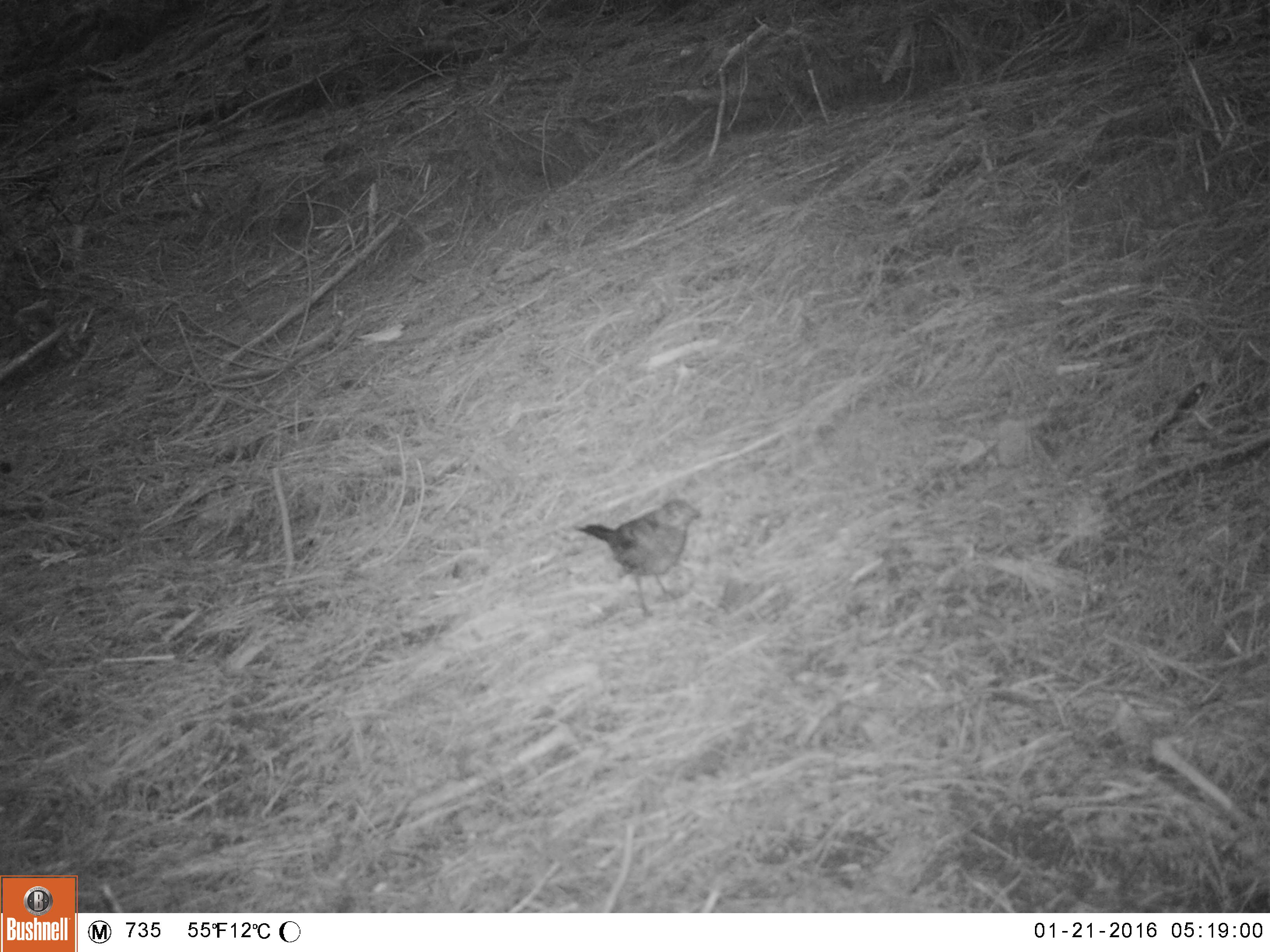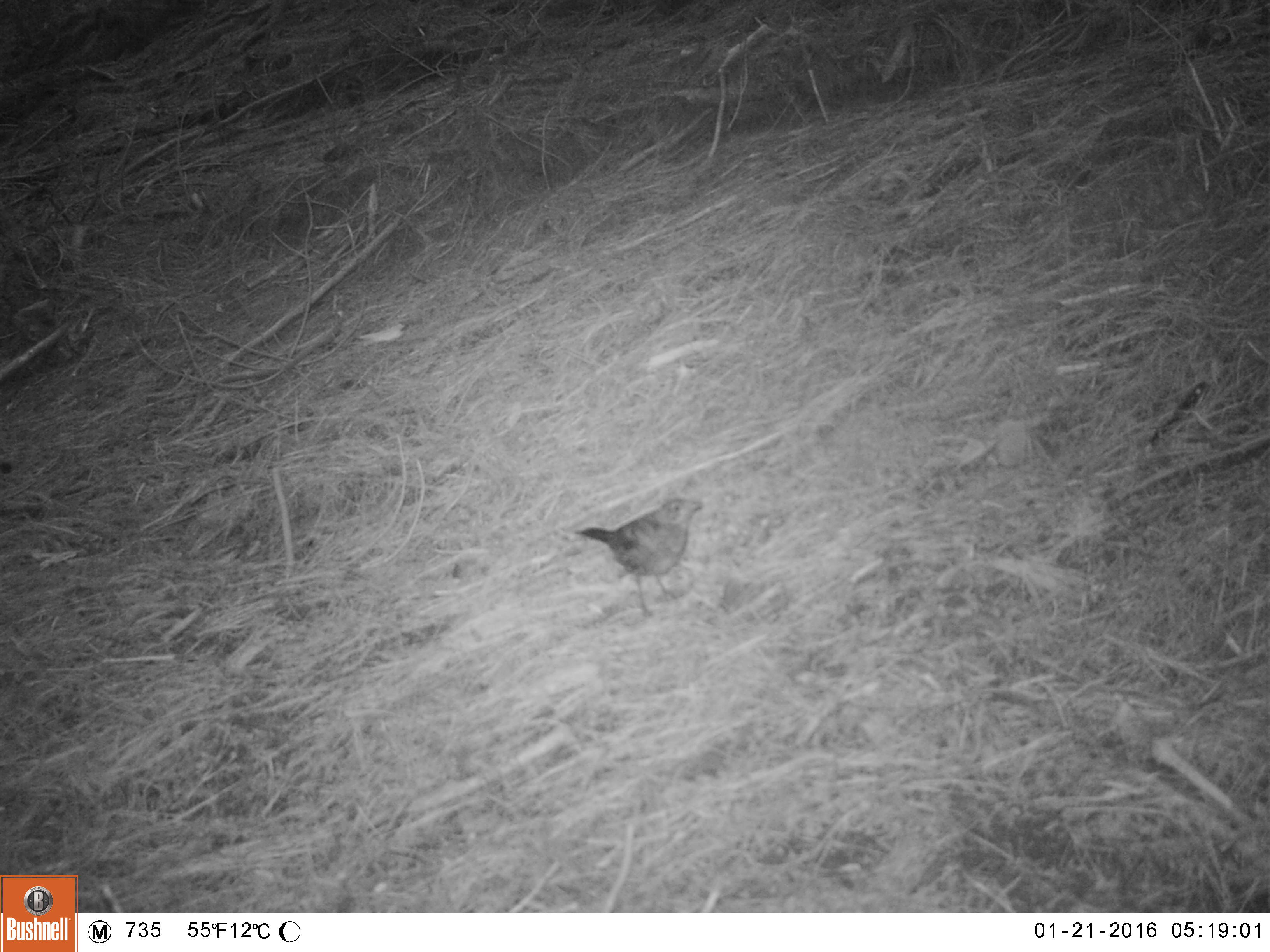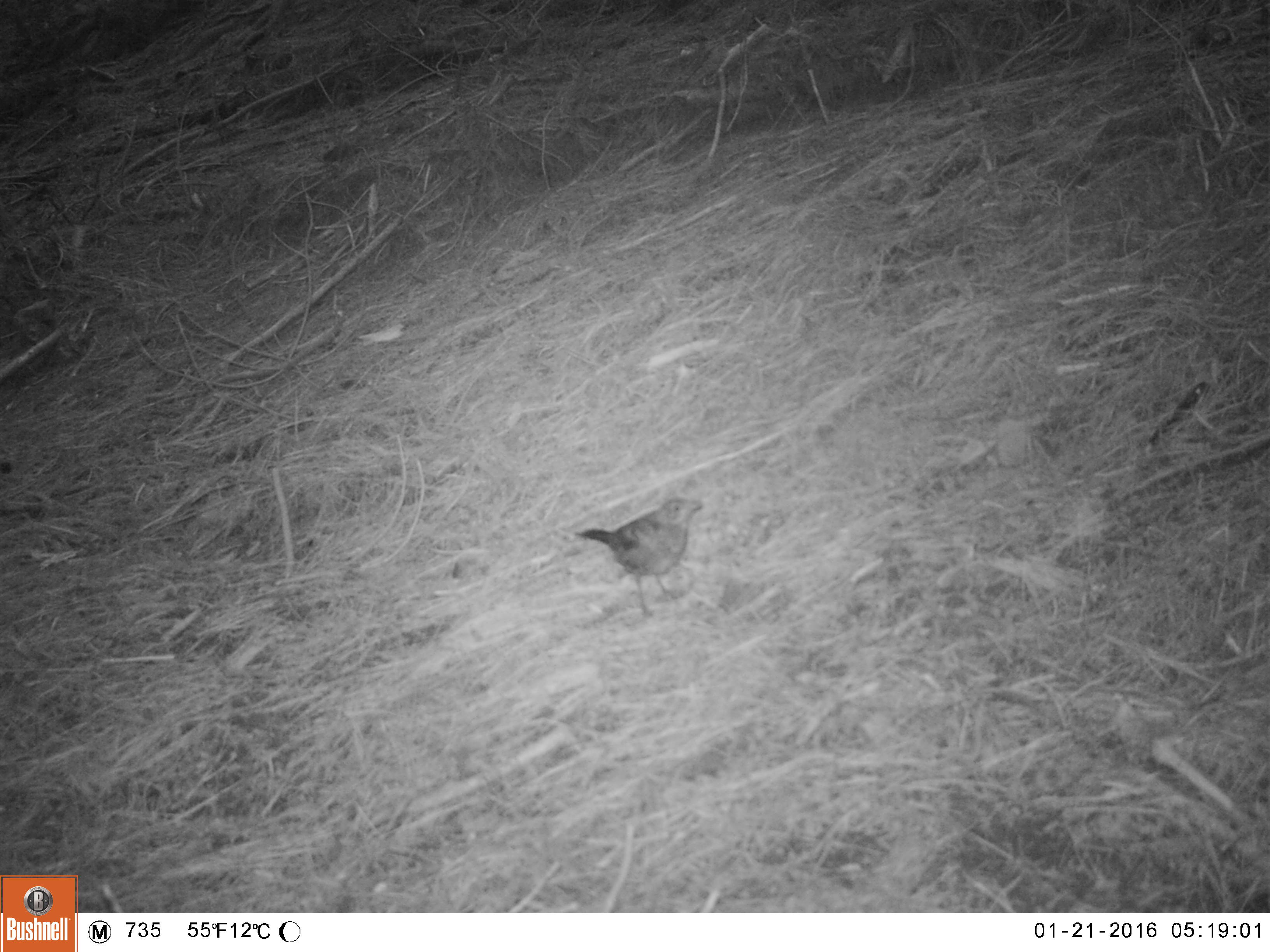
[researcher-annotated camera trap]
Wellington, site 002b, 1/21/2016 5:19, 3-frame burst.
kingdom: Animalia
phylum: Chordata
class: Aves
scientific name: Aves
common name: bird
Bird (Aves).